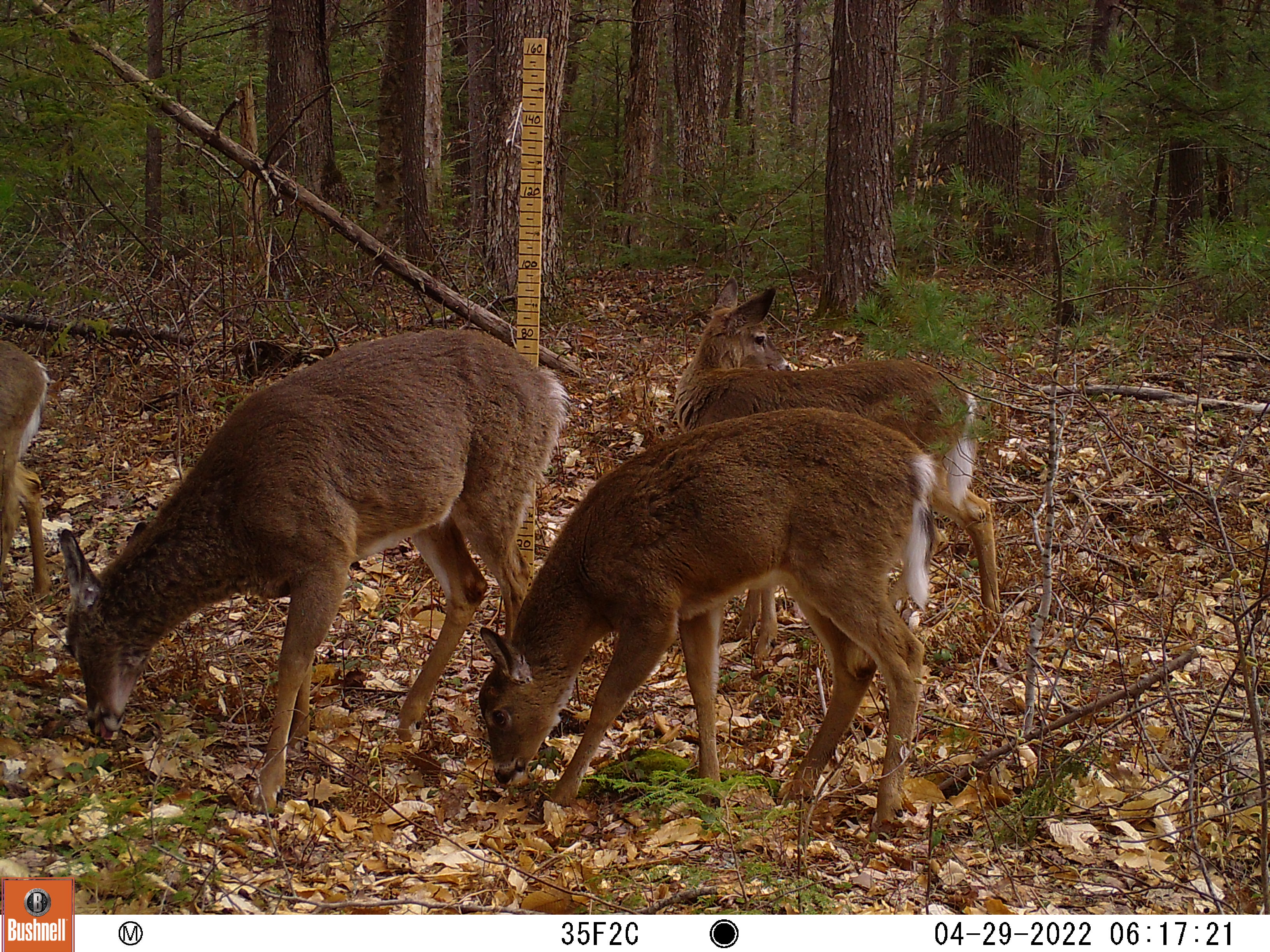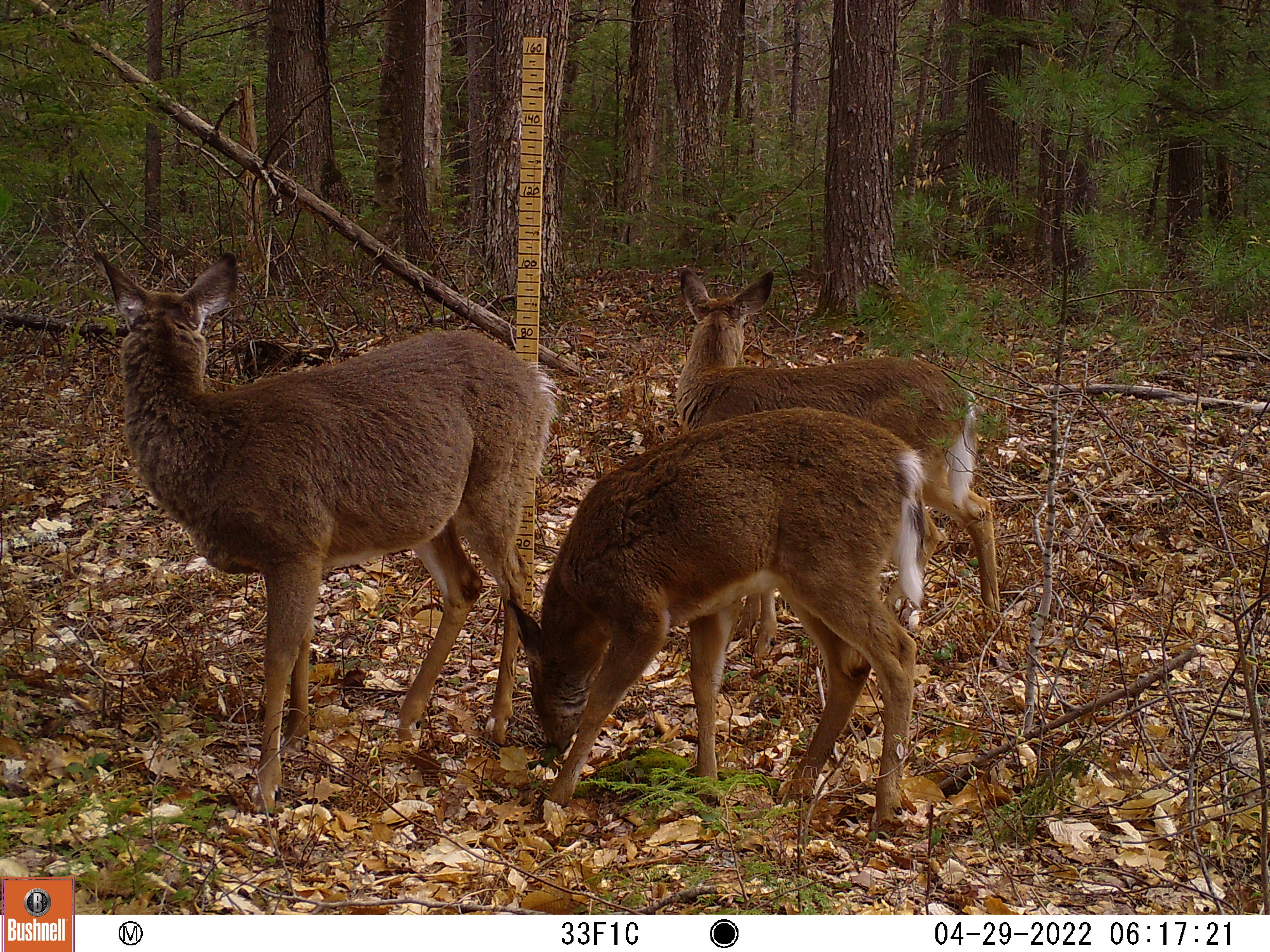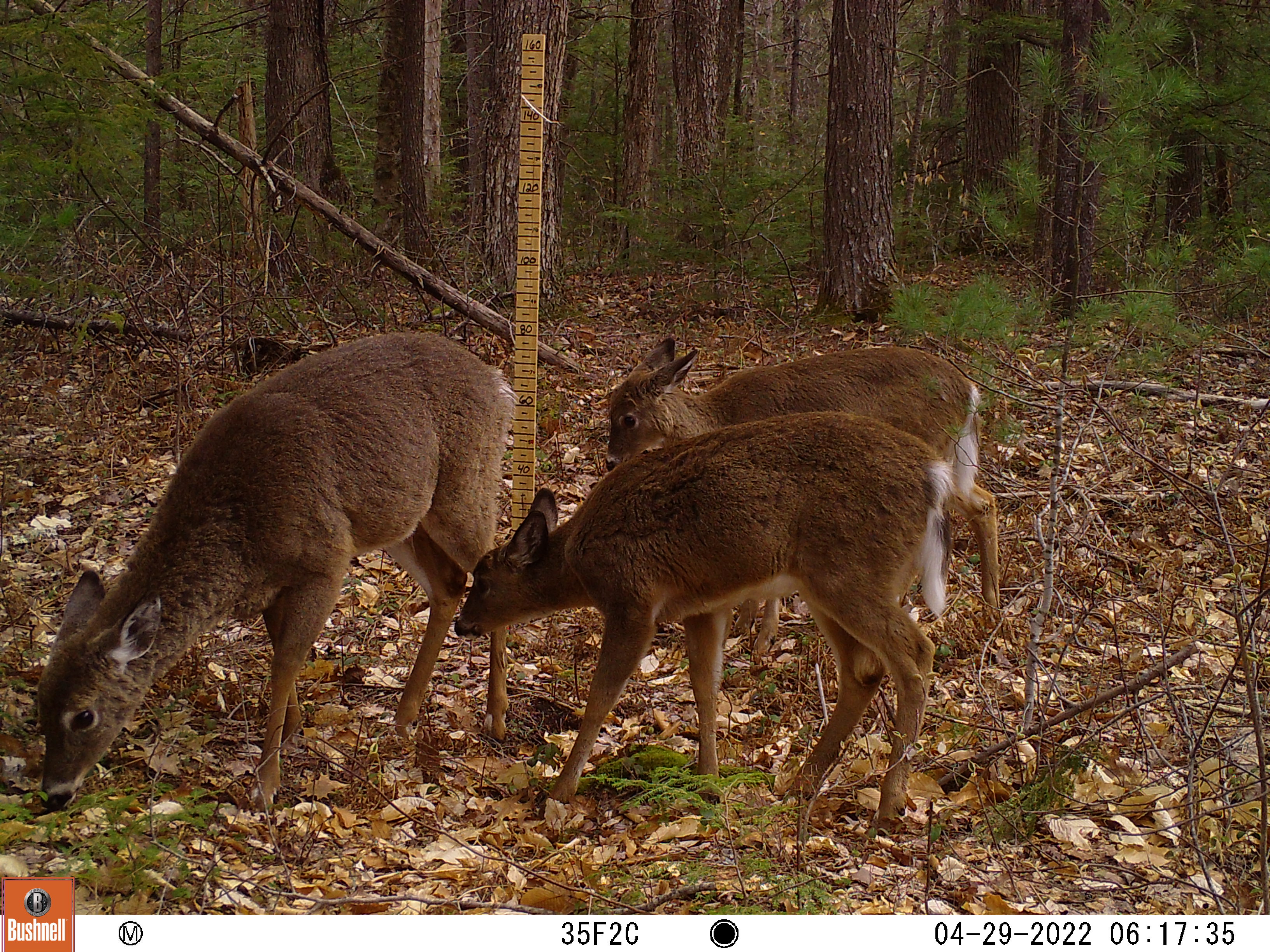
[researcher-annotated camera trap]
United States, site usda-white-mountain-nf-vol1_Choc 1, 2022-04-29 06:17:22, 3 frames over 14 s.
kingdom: Animalia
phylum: Chordata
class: Mammalia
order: Artiodactyla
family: Cervidae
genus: Odocoileus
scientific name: Odocoileus virginianus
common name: white-tailed deer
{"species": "white-tailed deer (Odocoileus virginianus)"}